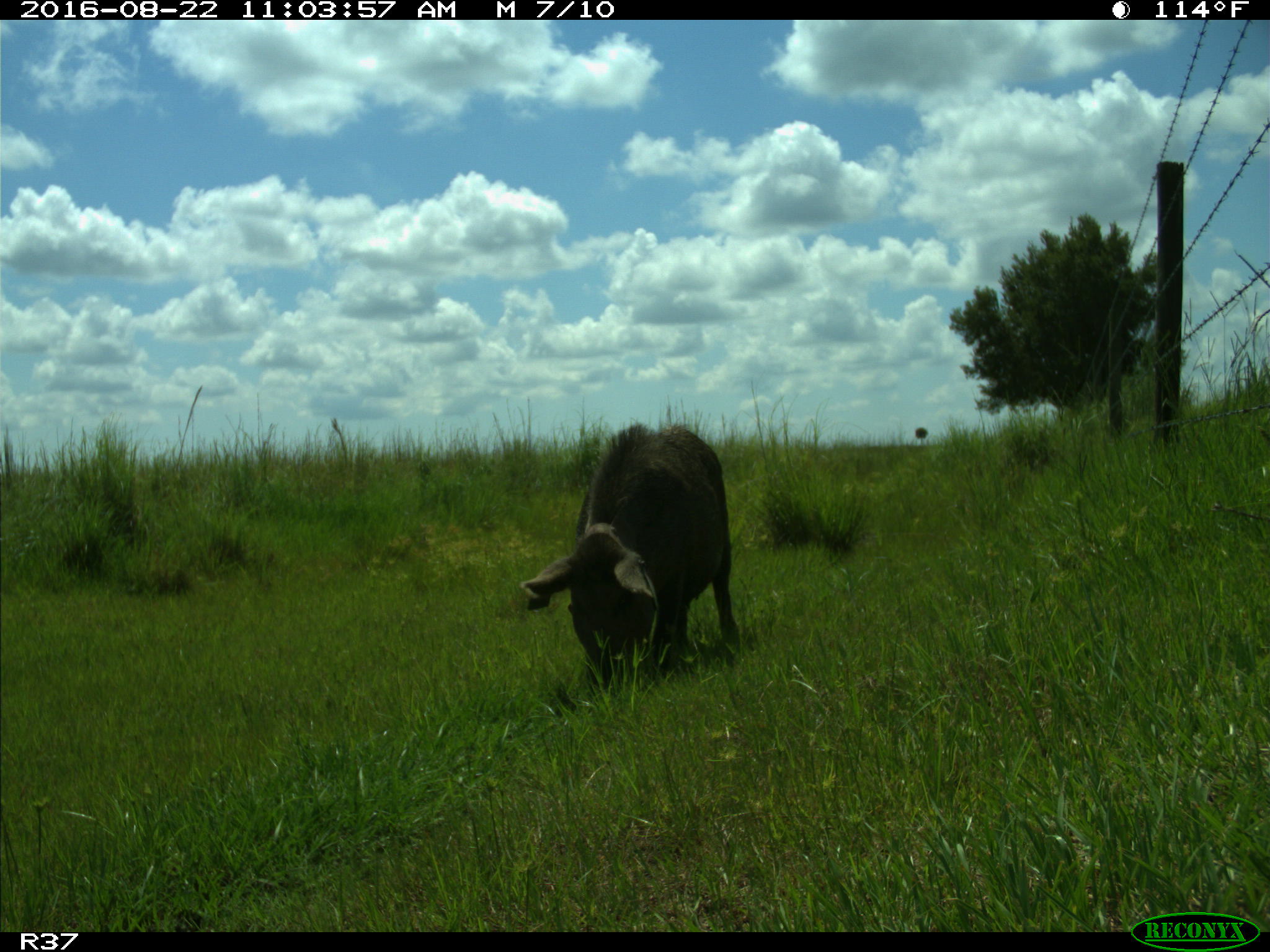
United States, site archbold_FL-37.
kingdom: Animalia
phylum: Chordata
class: Mammalia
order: Artiodactyla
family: Suidae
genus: Sus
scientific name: Sus scrofa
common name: wild boar